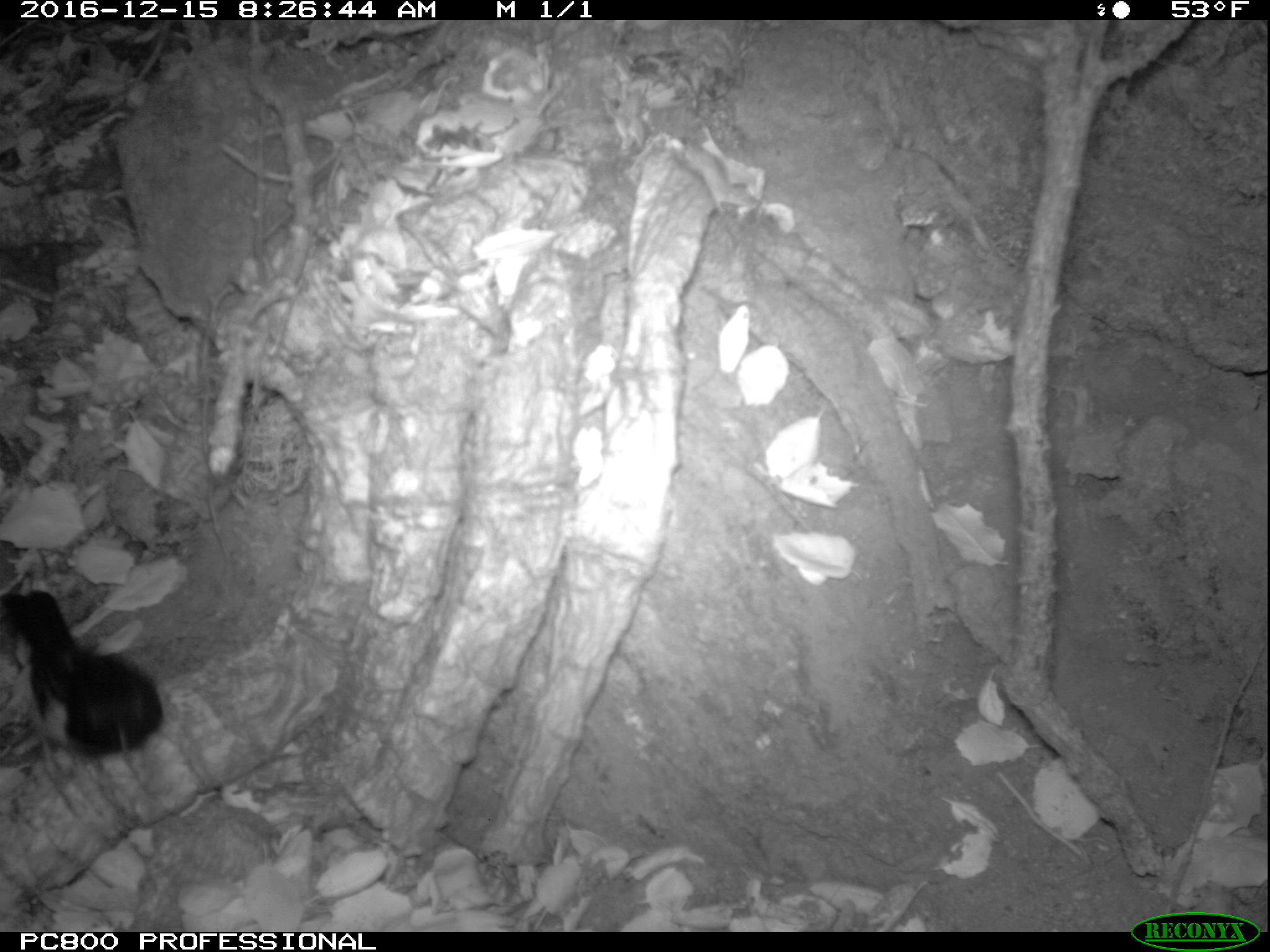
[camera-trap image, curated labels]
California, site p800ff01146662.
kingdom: Animalia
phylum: Chordata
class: Aves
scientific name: Aves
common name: bird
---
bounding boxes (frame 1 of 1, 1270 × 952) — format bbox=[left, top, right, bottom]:
bird: bbox=[0, 591, 164, 778]